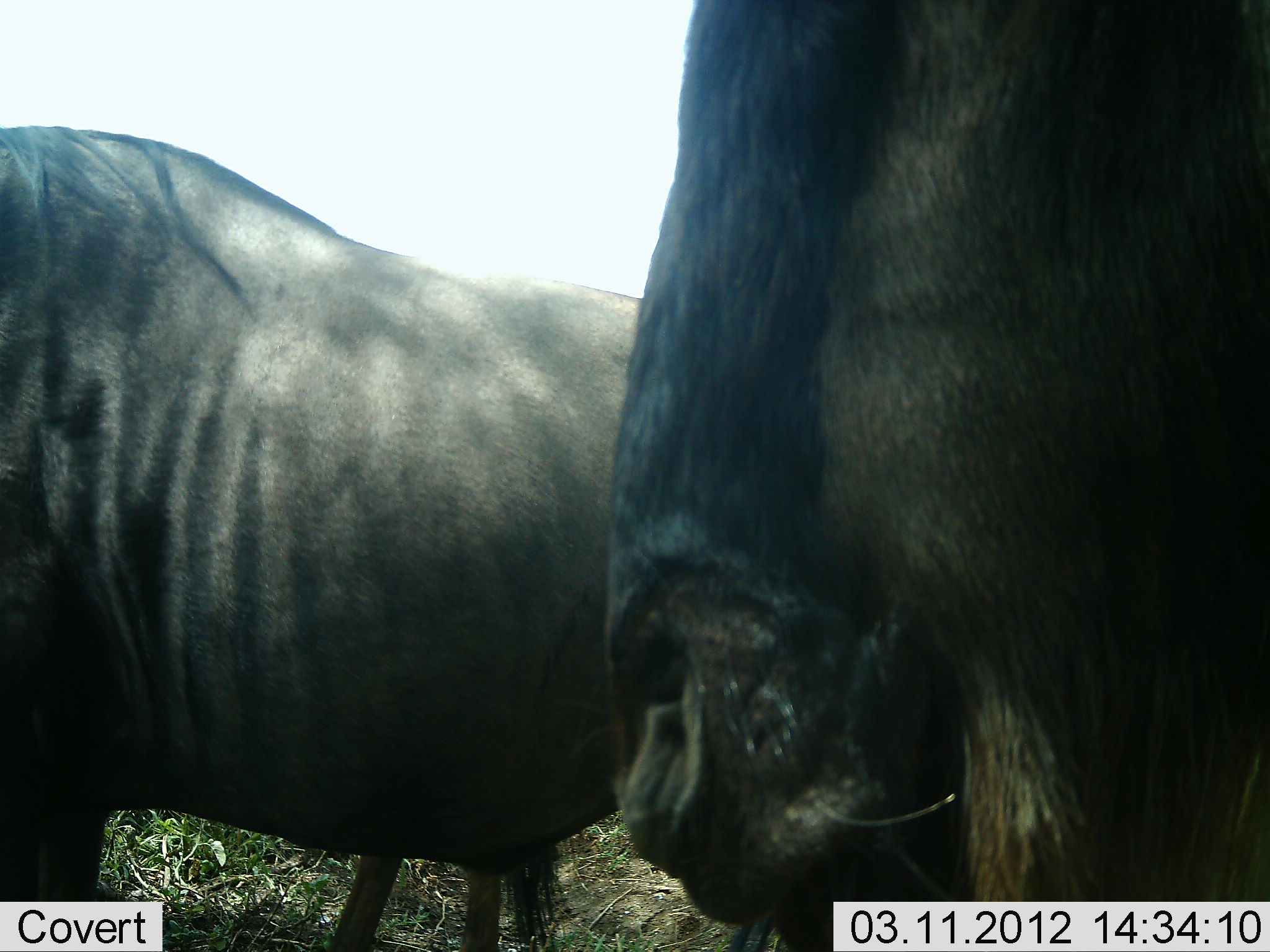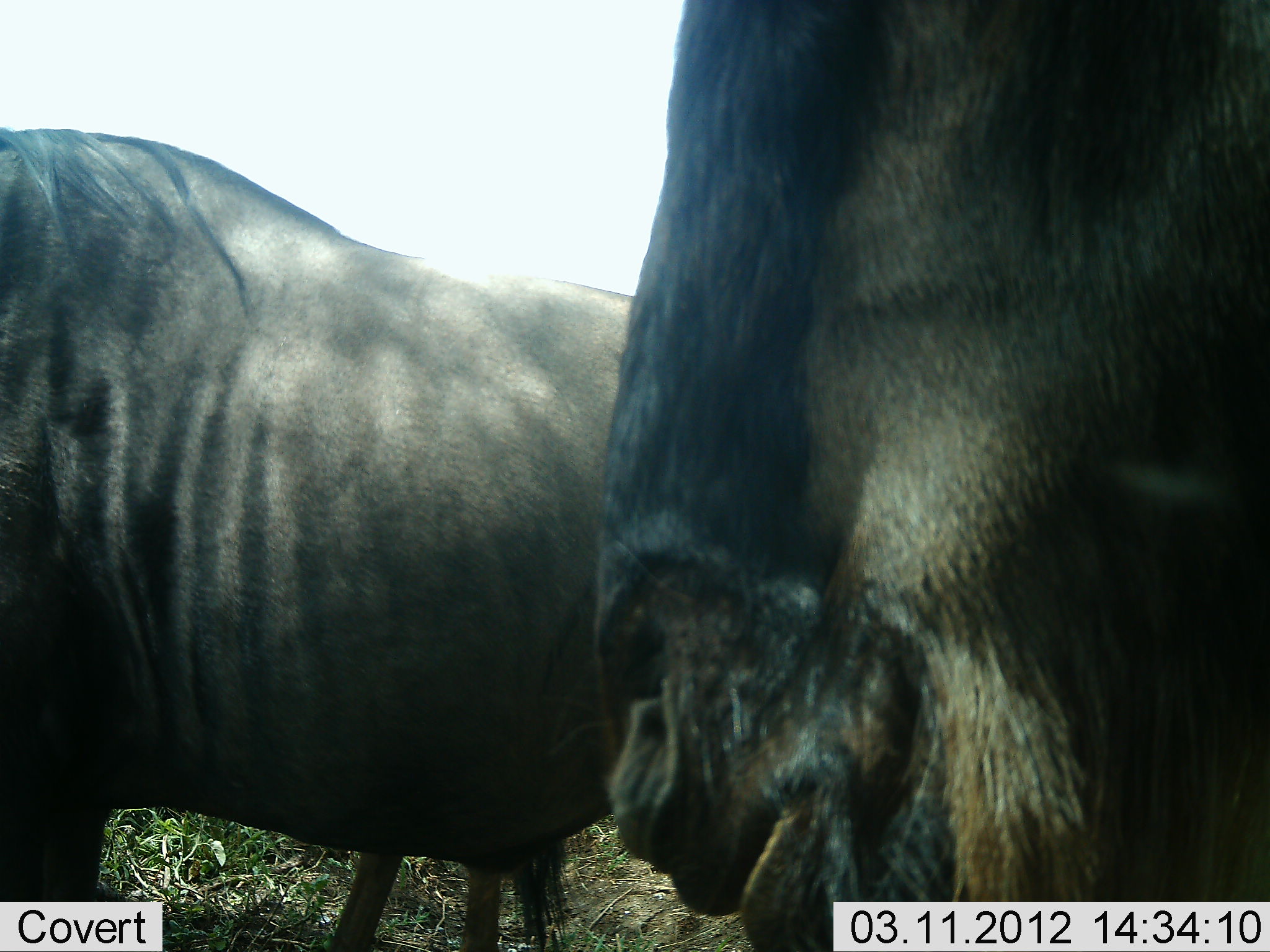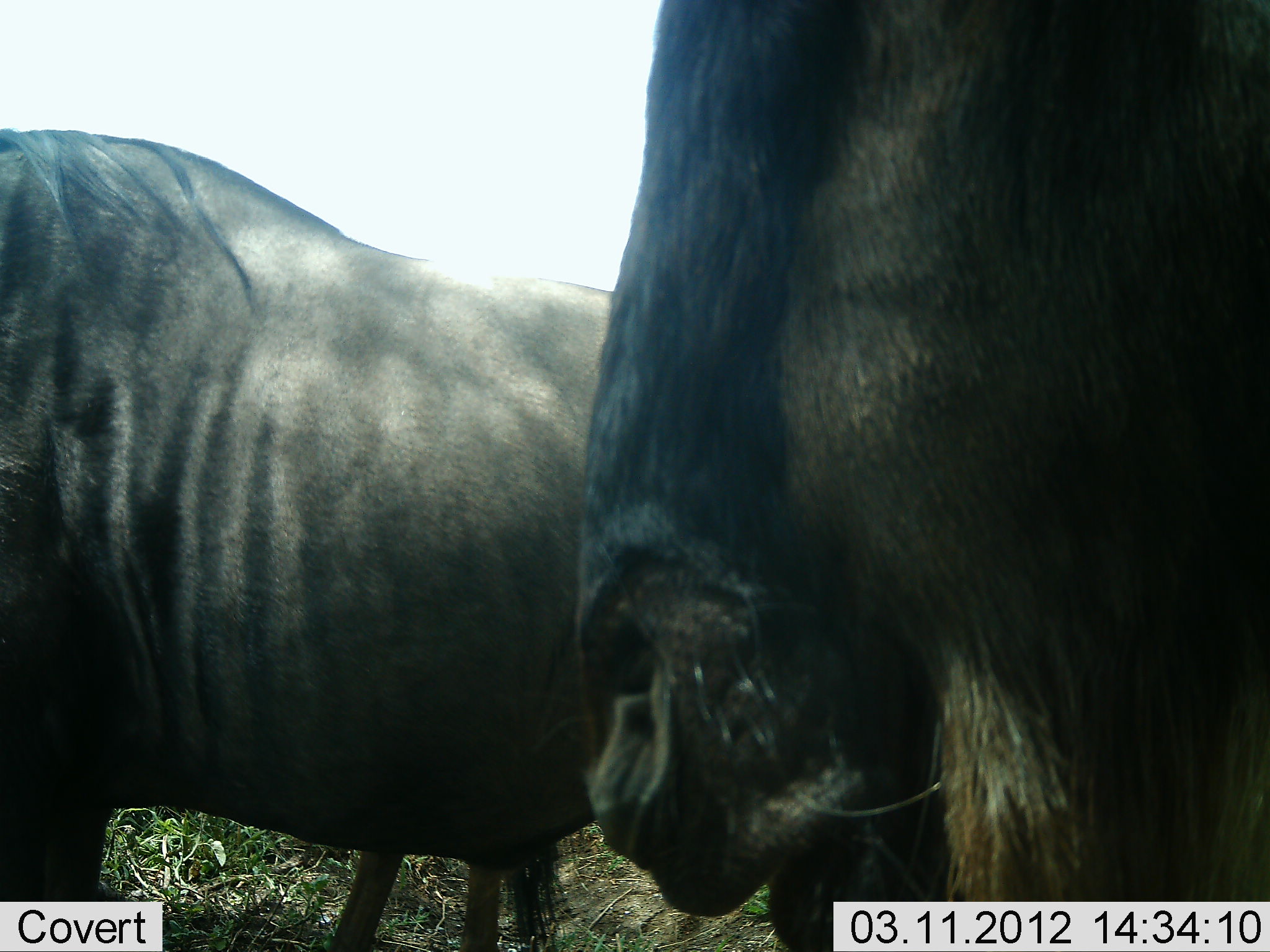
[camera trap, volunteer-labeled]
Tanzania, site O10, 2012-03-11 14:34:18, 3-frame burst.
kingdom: Animalia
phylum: Chordata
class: Mammalia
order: Artiodactyla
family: Bovidae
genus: Connochaetes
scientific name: Connochaetes taurinus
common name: blue wildebeest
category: wildebeest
Wildebeest (blue wildebeest) (Connochaetes taurinus), count 2. Behavior (volunteer vote fractions): standing 85%, resting 3%, moving 3%, interacting 6%. Young present (vote fraction): 0%. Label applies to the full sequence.